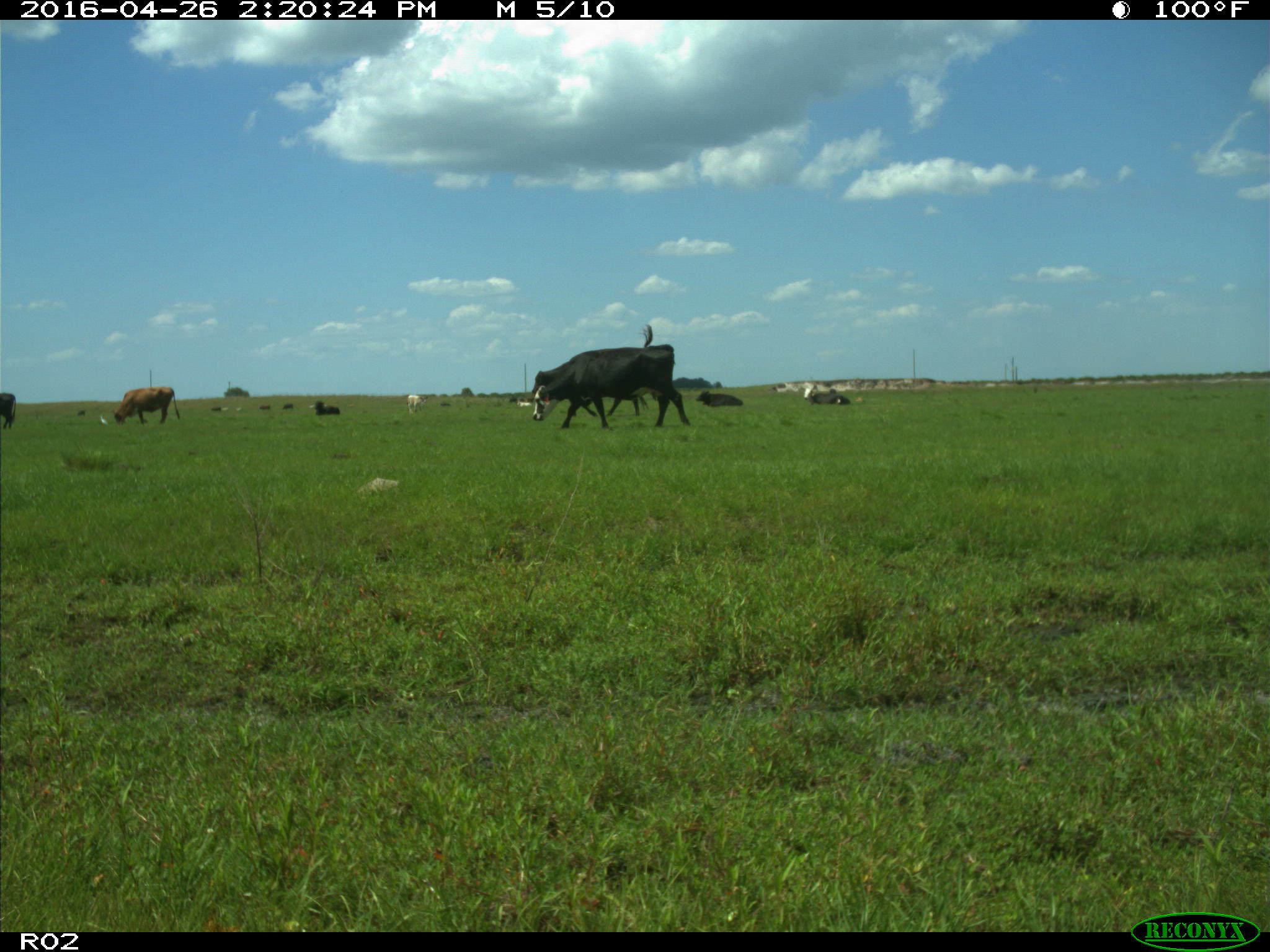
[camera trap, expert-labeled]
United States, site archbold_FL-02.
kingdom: Animalia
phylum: Chordata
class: Mammalia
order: Artiodactyla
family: Bovidae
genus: Bos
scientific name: Bos taurus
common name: domestic cow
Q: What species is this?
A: Bos taurus (domestic cow).